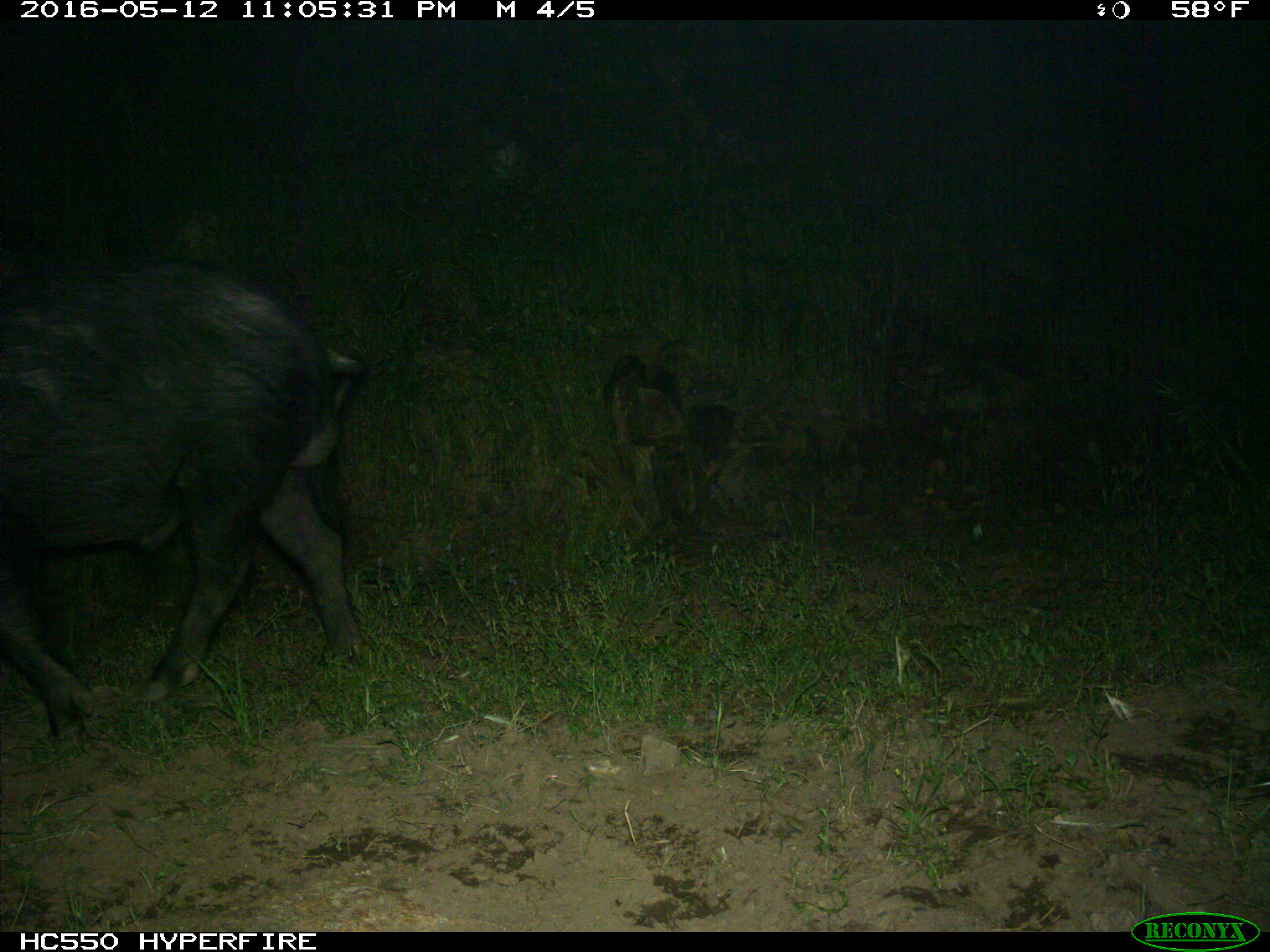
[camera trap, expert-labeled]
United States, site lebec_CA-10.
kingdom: Animalia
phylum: Chordata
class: Mammalia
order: Artiodactyla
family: Suidae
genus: Sus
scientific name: Sus scrofa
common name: wild boar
Sus scrofa (wild boar).